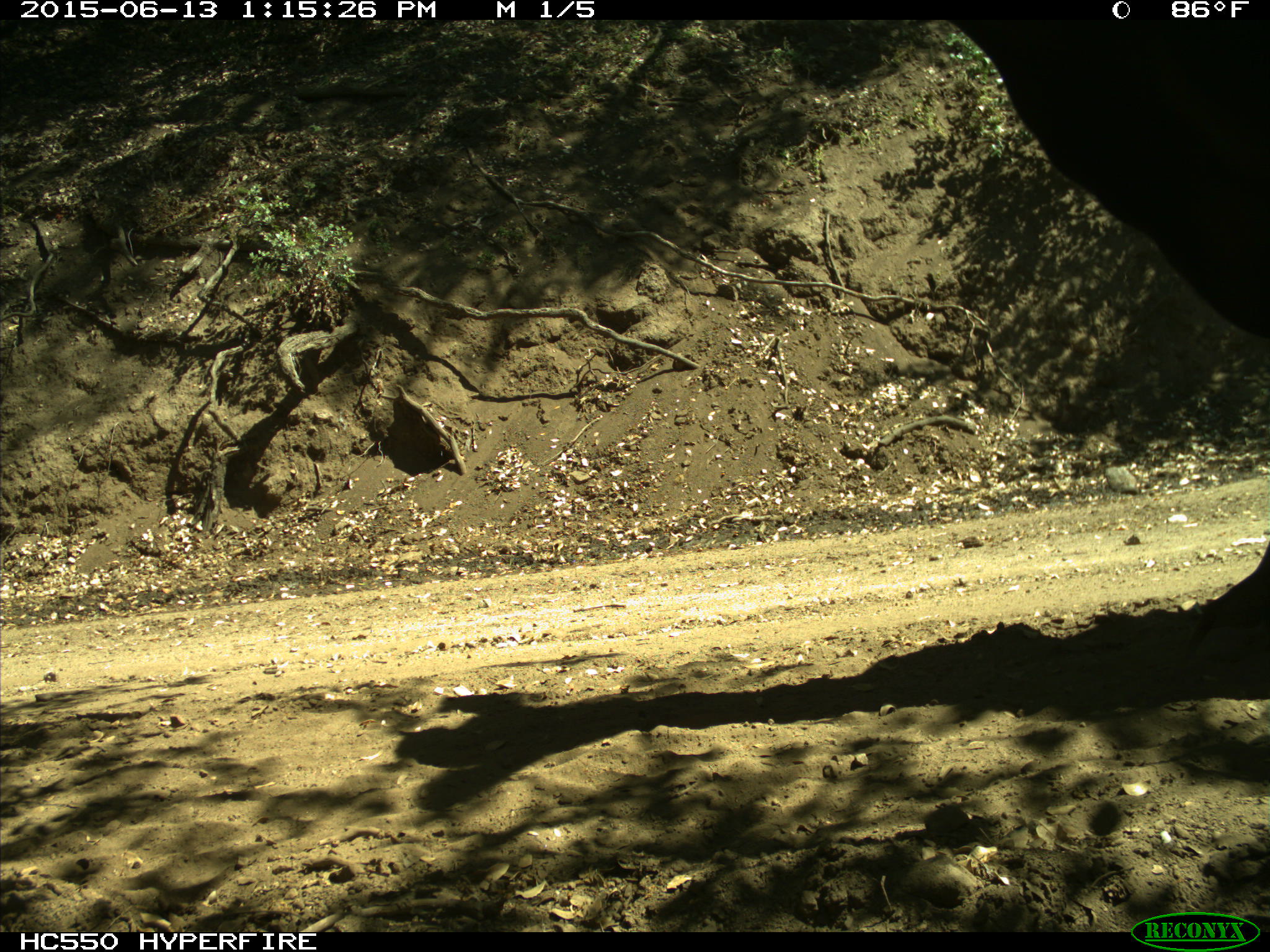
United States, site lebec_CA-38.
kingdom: Animalia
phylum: Chordata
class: Mammalia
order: Artiodactyla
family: Bovidae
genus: Bos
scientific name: Bos taurus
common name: domestic cow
Bos taurus (domestic cow).